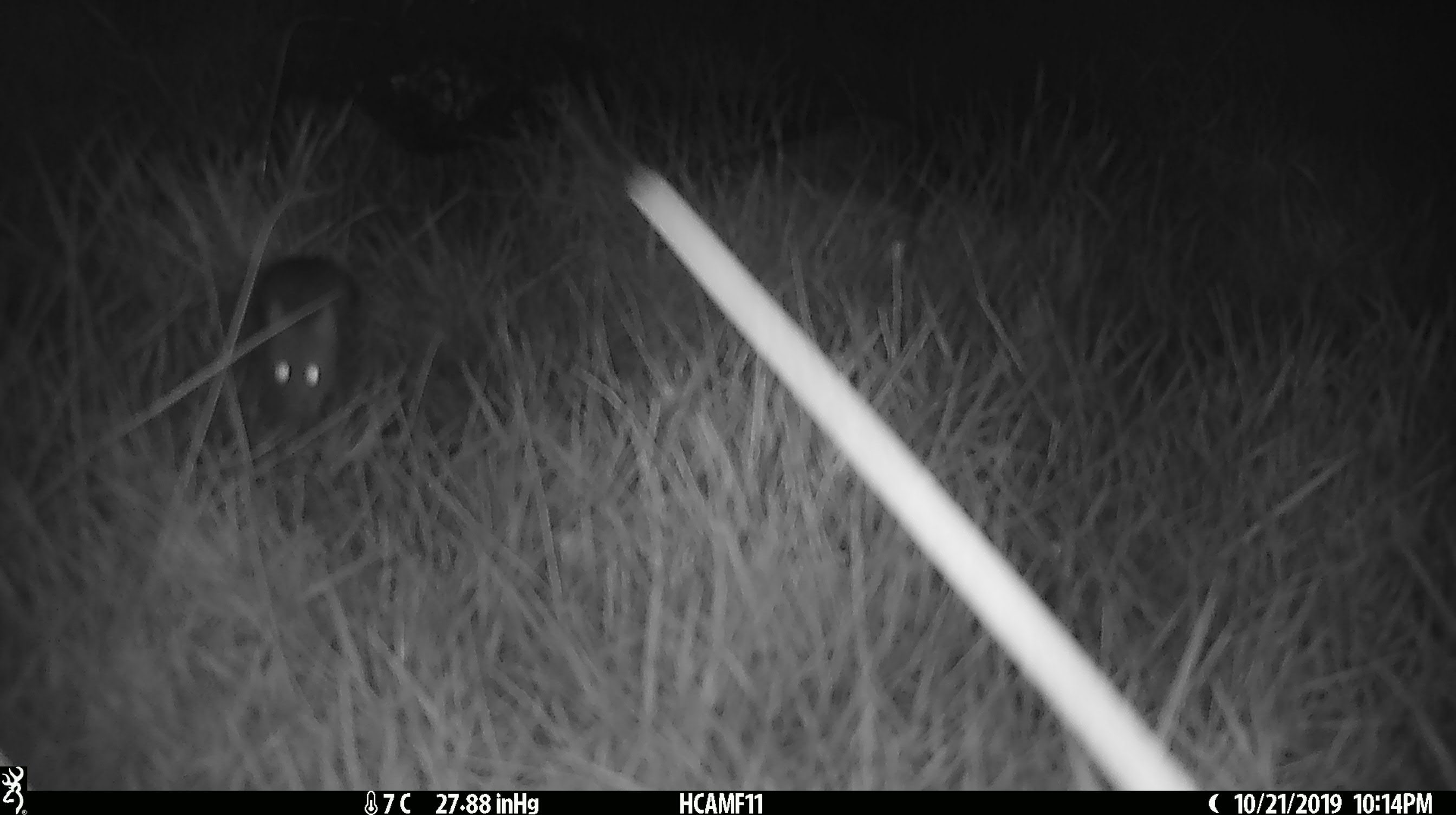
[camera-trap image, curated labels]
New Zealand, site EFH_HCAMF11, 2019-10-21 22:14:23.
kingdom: Animalia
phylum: Chordata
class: Mammalia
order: Rodentia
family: Muridae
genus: Mus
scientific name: Mus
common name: mouse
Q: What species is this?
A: Mouse (Mus).